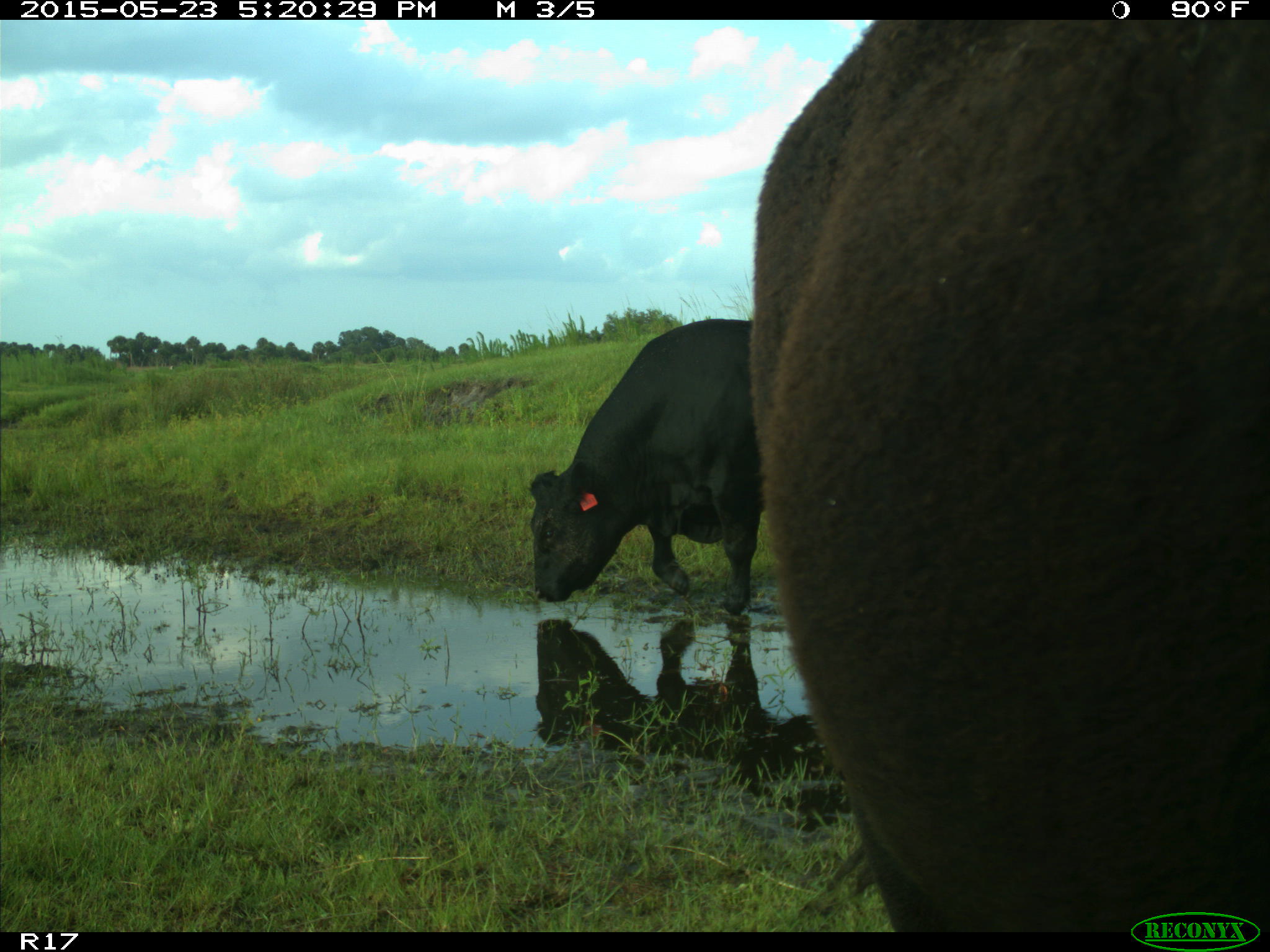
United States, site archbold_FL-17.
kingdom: Animalia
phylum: Chordata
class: Mammalia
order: Artiodactyla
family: Bovidae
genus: Bos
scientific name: Bos taurus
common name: domestic cow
Bos taurus (domestic cow).